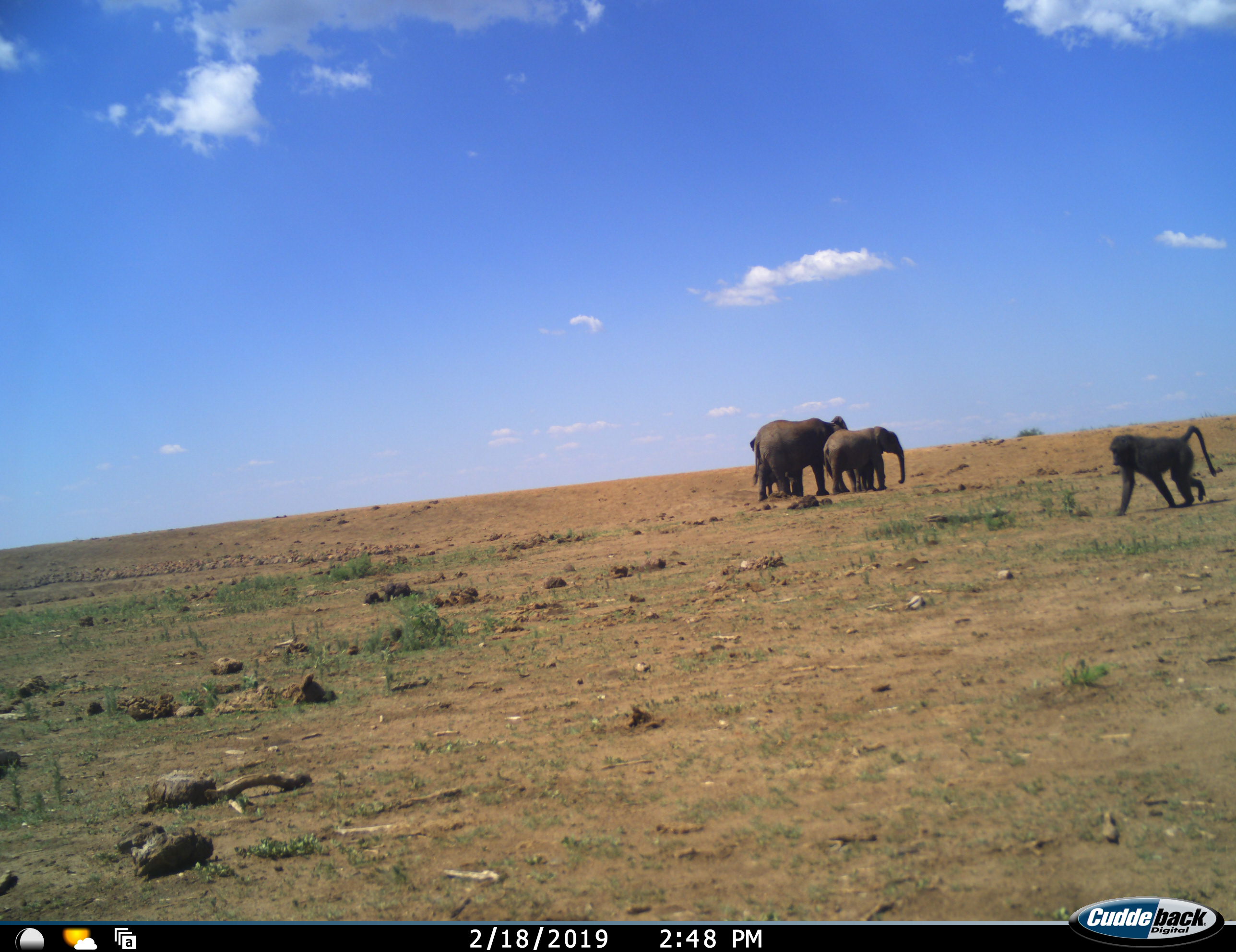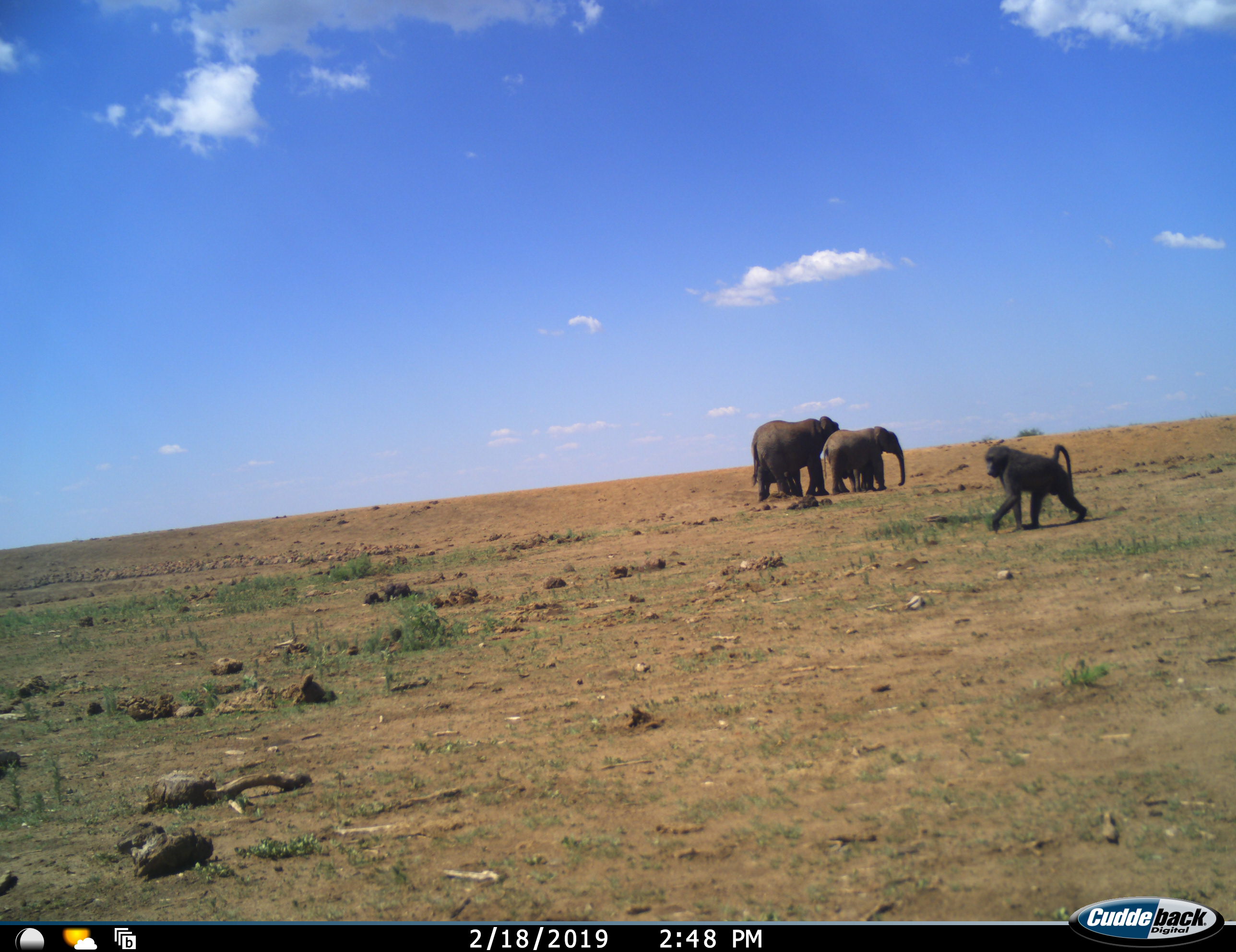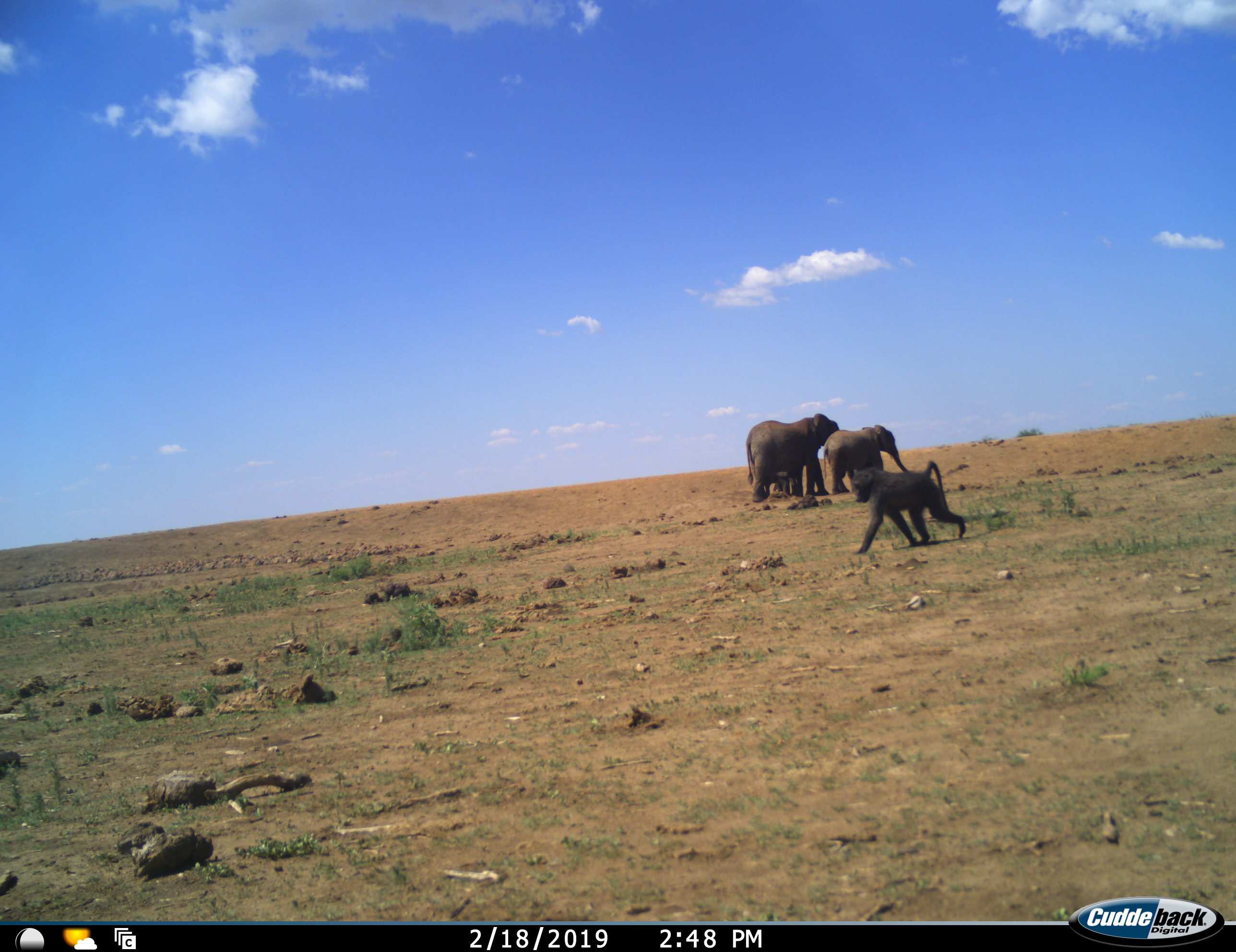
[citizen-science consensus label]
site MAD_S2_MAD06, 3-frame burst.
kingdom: Animalia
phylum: Chordata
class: Mammalia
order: Primates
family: Cercopithecidae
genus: Papio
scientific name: Papio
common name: baboon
Baboon (Papio), count 1. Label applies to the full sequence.